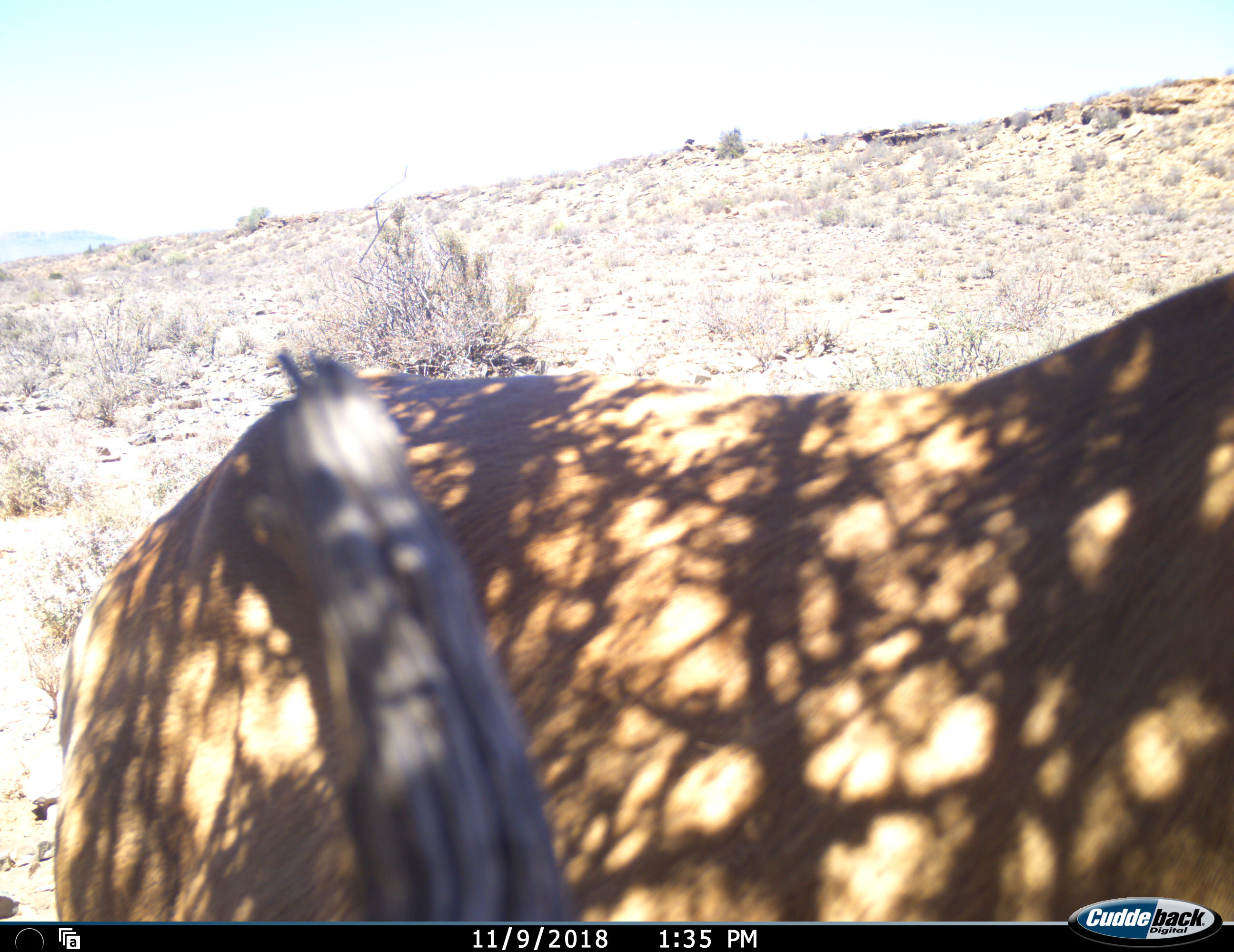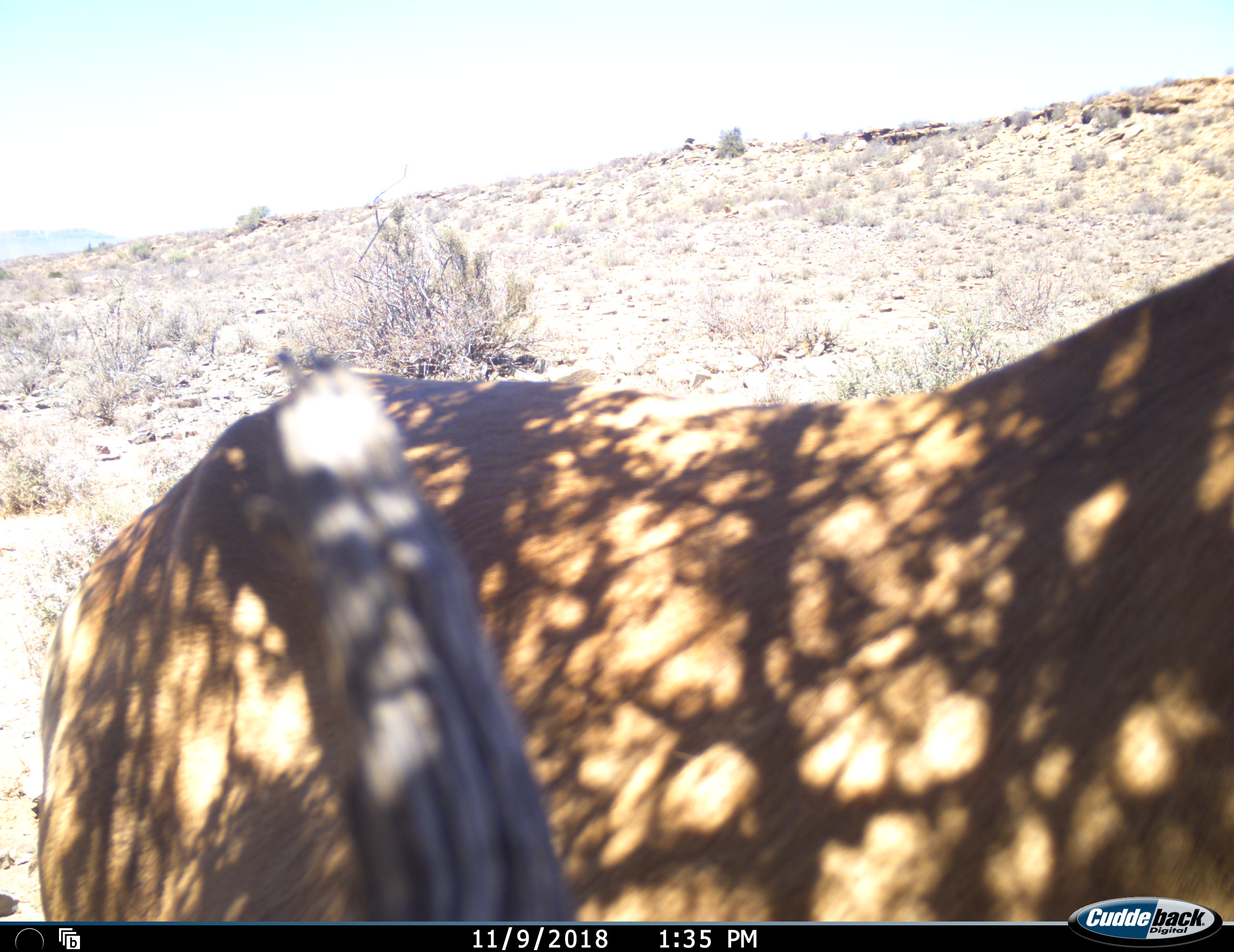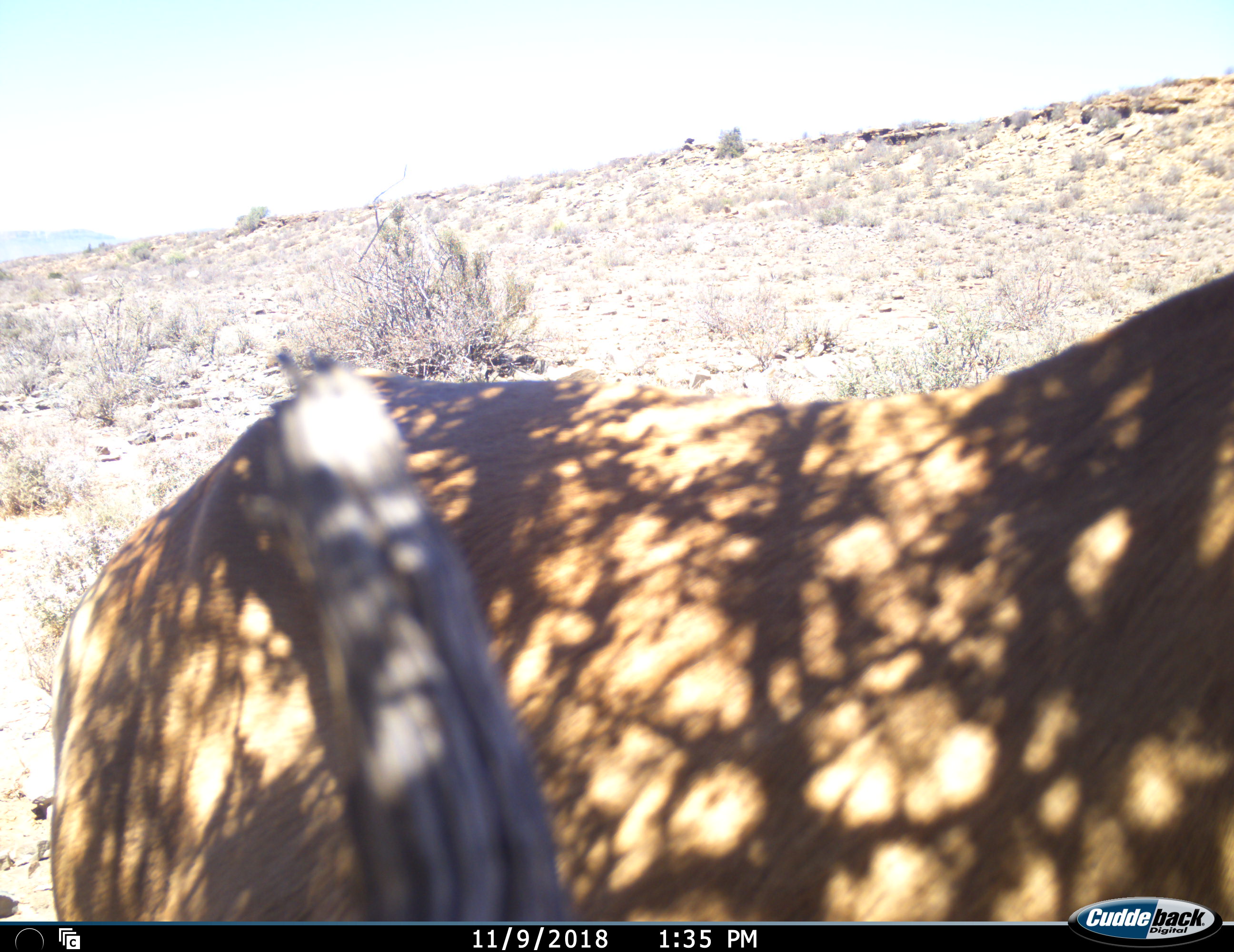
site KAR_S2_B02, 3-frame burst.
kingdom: Animalia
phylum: Chordata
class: Mammalia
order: Artiodactyla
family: Bovidae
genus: Alcelaphus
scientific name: Alcelaphus buselaphus caama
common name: red hartebeest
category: hartebeestred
Hartebeestred (red hartebeest) (Alcelaphus buselaphus caama), count 1. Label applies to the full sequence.